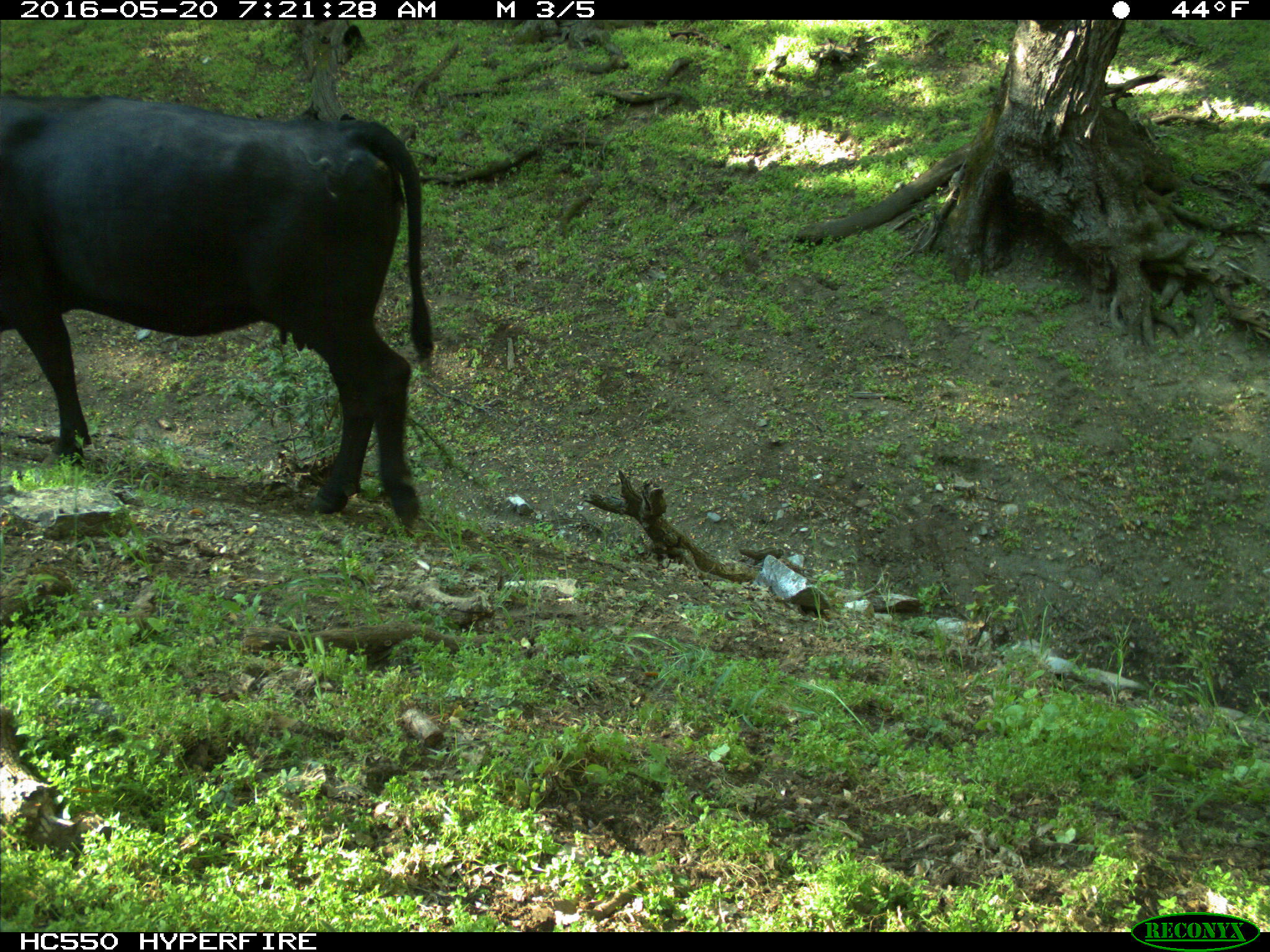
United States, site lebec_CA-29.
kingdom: Animalia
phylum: Chordata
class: Mammalia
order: Artiodactyla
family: Bovidae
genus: Bos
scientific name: Bos taurus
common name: domestic cow